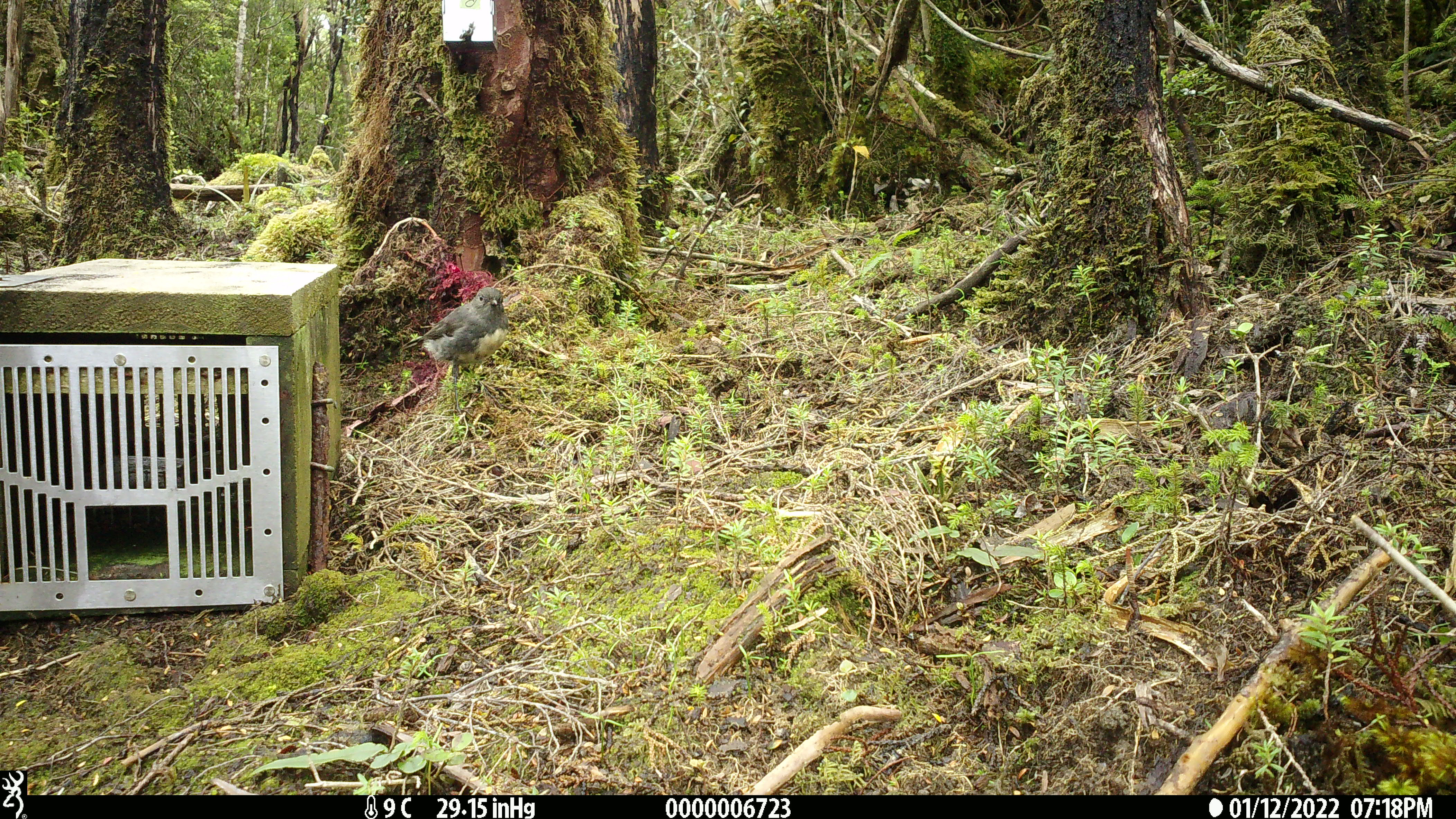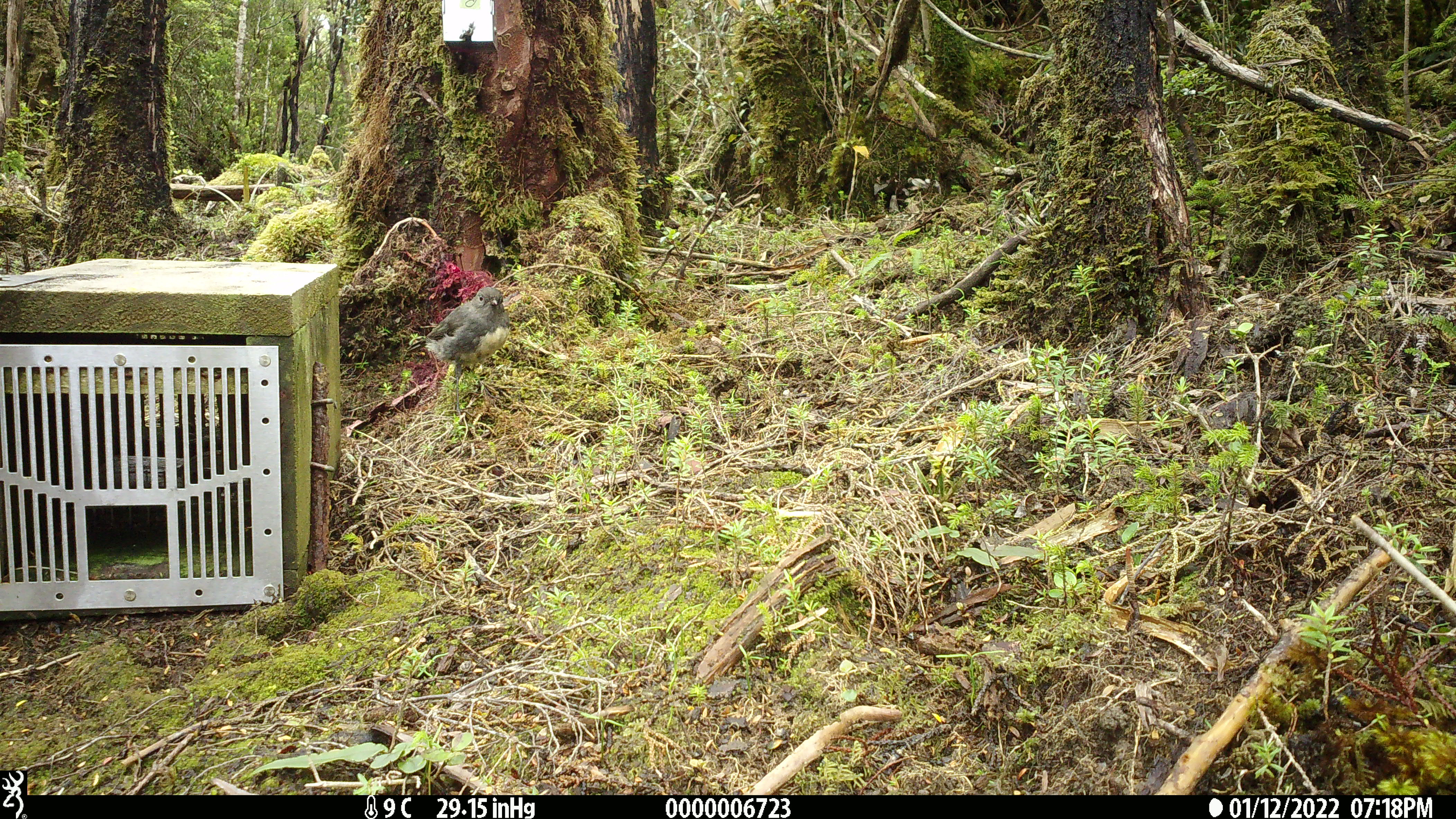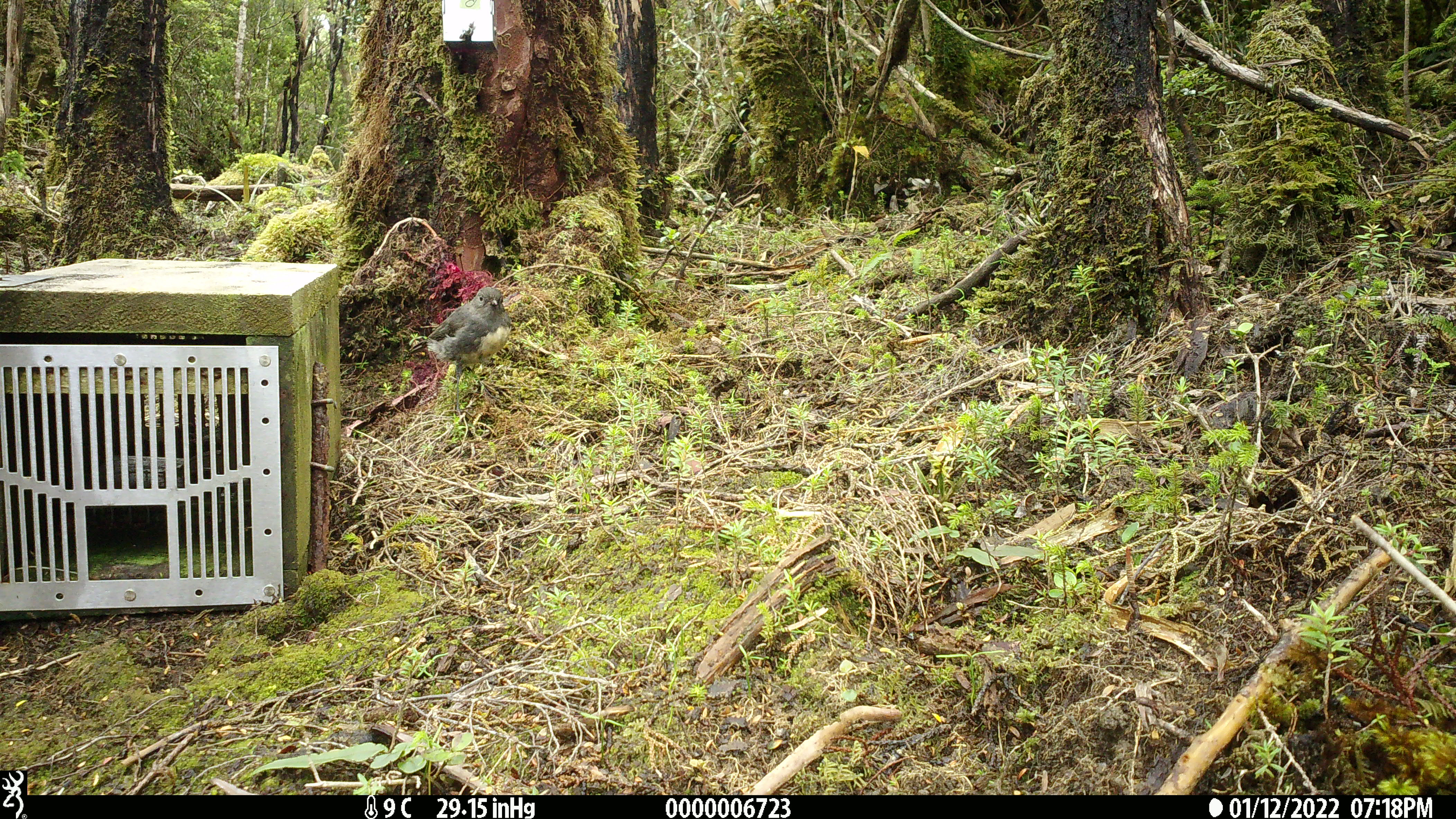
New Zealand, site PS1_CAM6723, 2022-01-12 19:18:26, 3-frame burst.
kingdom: Animalia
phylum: Chordata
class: Aves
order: Passeriformes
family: Petroicidae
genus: Petroica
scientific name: Petroica australis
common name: new zealand robin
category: robin